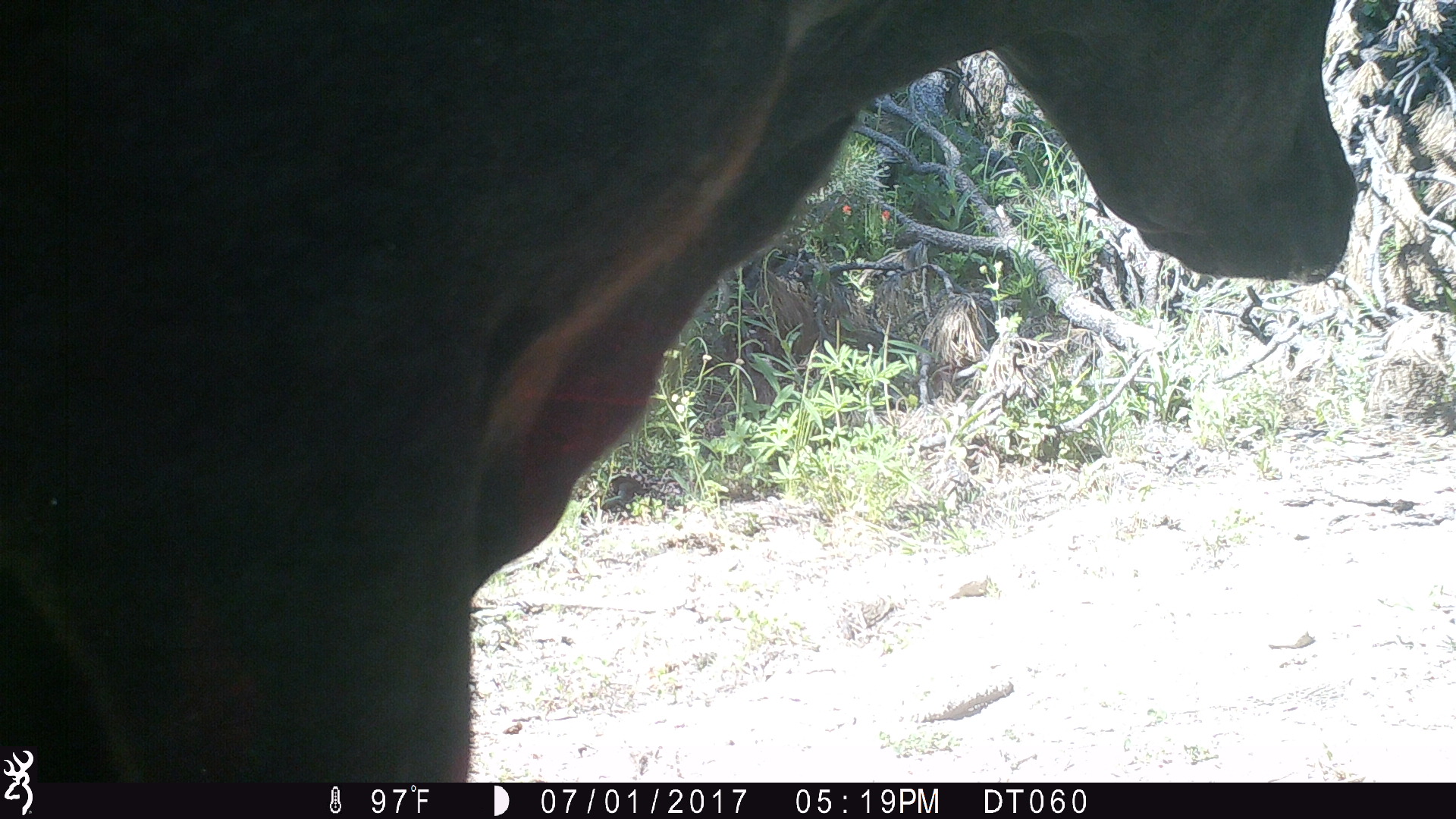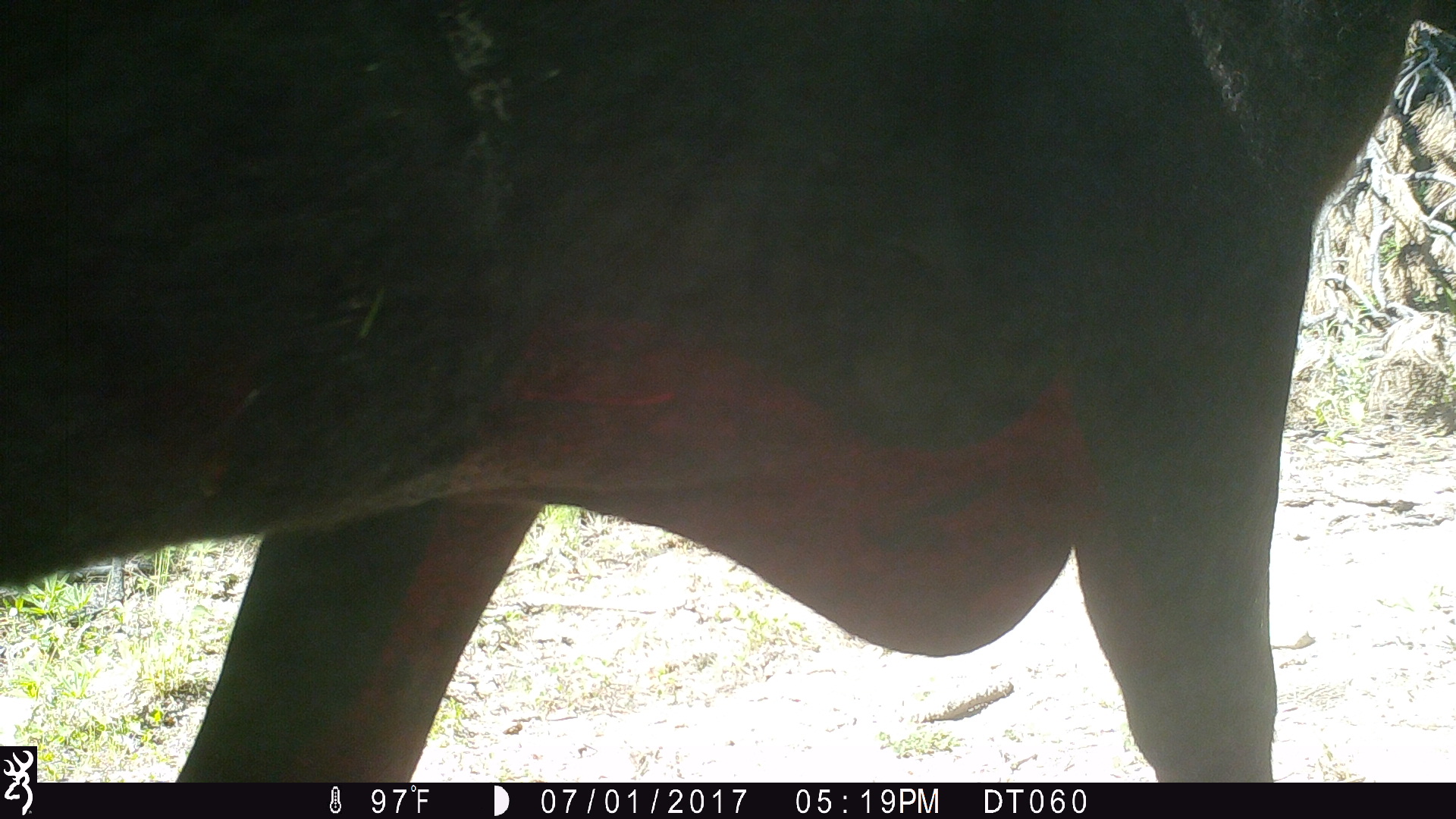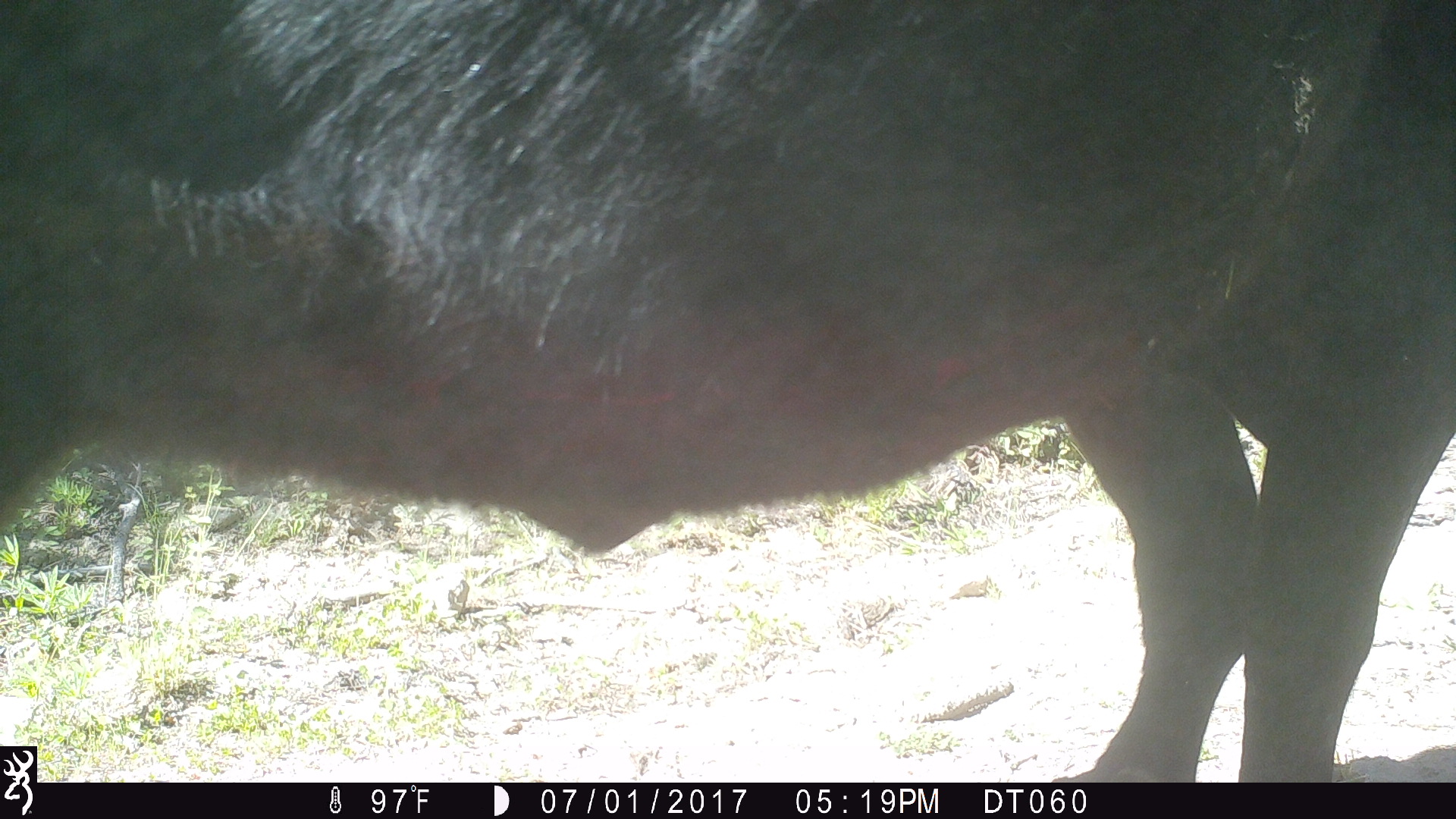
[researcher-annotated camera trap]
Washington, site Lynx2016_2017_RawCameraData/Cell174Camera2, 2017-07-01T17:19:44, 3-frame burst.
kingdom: Animalia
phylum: Chordata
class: Mammalia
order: Artiodactyla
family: Bovidae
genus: Bos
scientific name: Bos taurus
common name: domestic cattle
Domestic cattle (Bos taurus). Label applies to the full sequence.